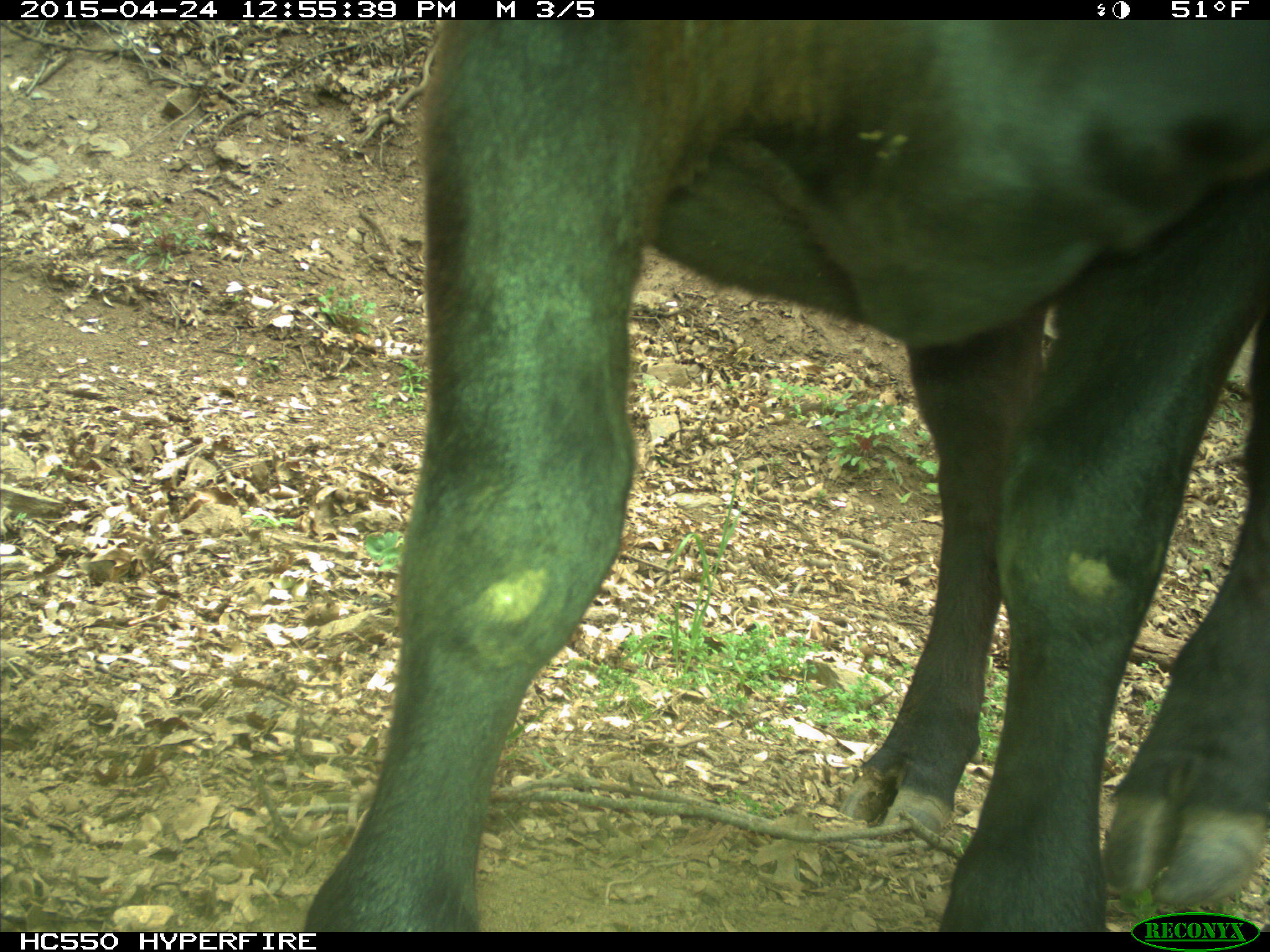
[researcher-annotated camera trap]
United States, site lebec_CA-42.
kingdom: Animalia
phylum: Chordata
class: Mammalia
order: Artiodactyla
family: Bovidae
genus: Bos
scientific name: Bos taurus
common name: domestic cow